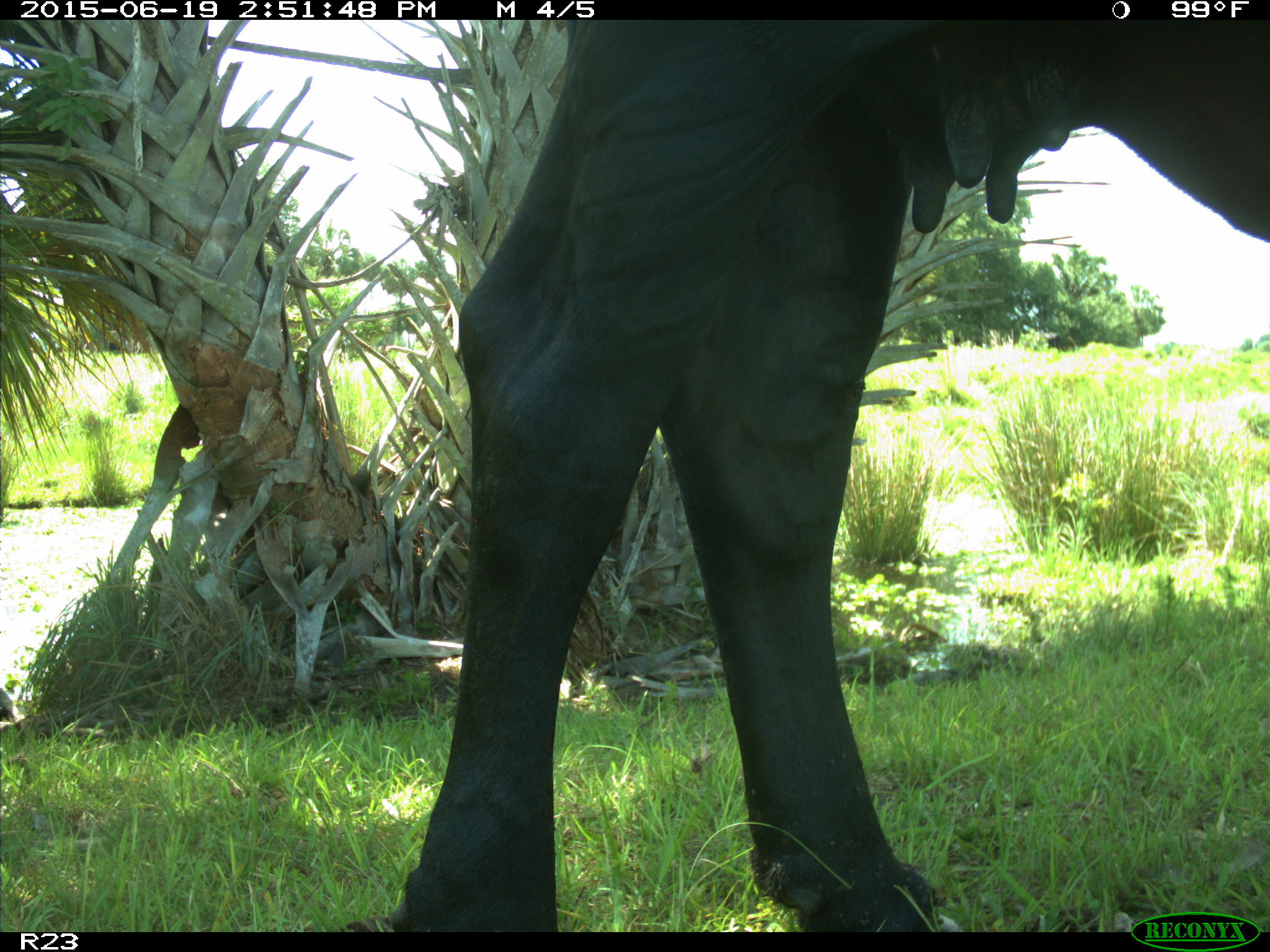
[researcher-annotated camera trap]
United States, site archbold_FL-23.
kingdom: Animalia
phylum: Chordata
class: Mammalia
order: Artiodactyla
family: Bovidae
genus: Bos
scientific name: Bos taurus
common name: domestic cow